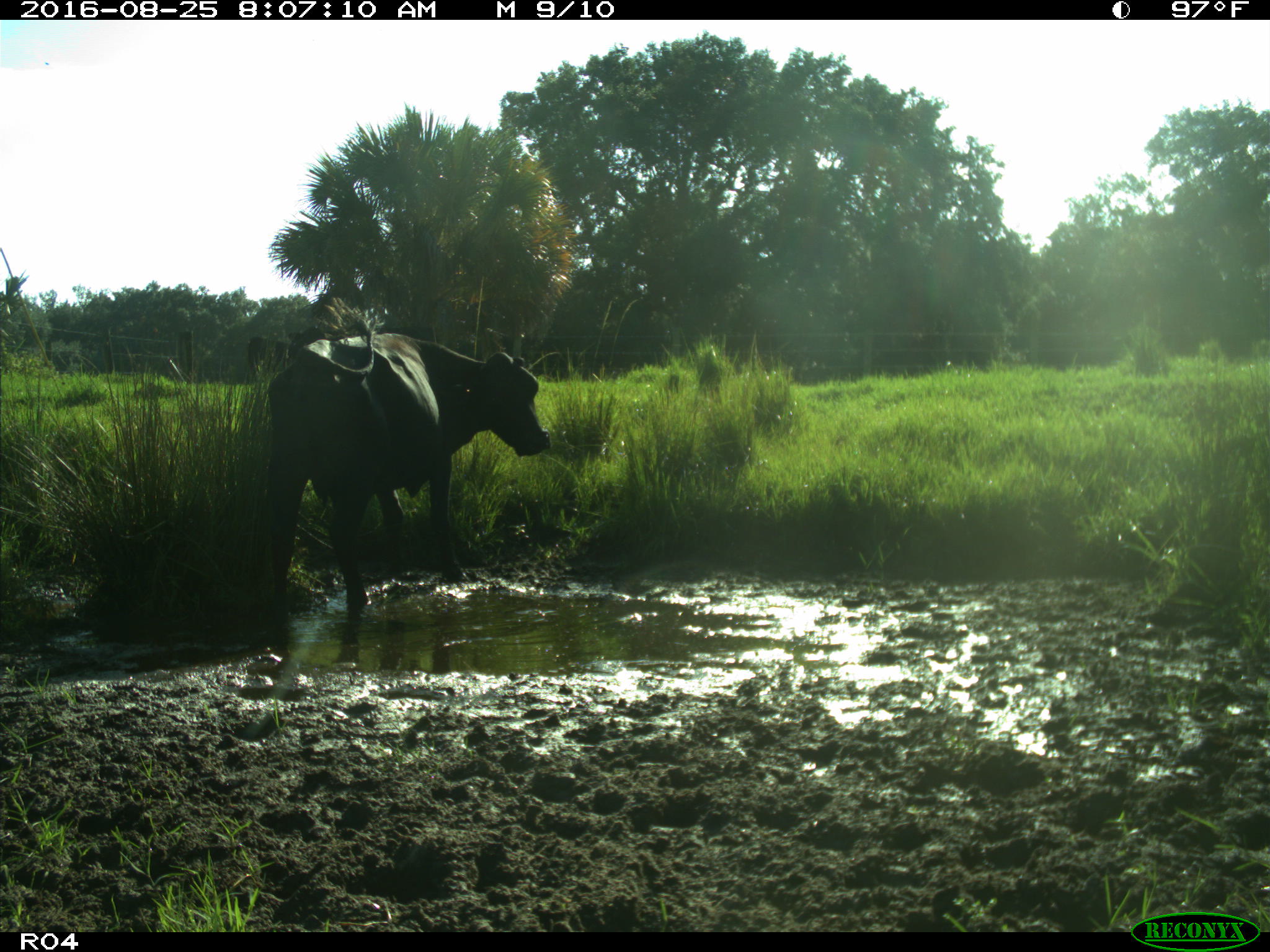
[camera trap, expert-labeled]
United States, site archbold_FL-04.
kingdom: Animalia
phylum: Chordata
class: Mammalia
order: Artiodactyla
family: Bovidae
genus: Bos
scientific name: Bos taurus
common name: domestic cow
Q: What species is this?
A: Bos taurus (domestic cow).